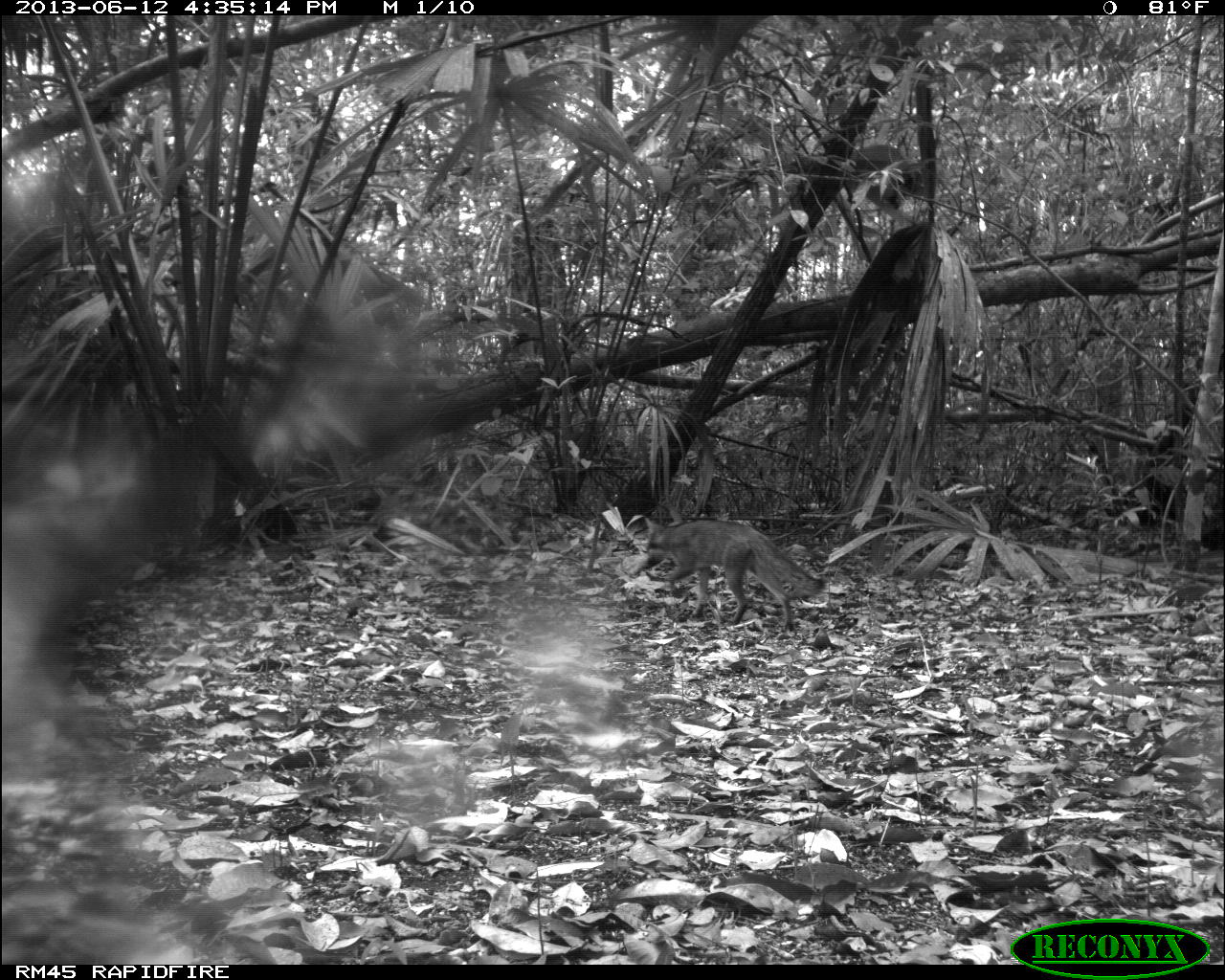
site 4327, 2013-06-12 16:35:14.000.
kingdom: Animalia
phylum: Chordata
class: Mammalia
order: Carnivora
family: Canidae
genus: Urocyon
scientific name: Urocyon cinereoargenteus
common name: gray fox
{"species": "Urocyon cinereoargenteus (gray fox)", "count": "1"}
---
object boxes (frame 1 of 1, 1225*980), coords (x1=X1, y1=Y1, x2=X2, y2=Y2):
urocyon cinereoargenteus: (x1=640, y1=515, x2=824, y2=631)